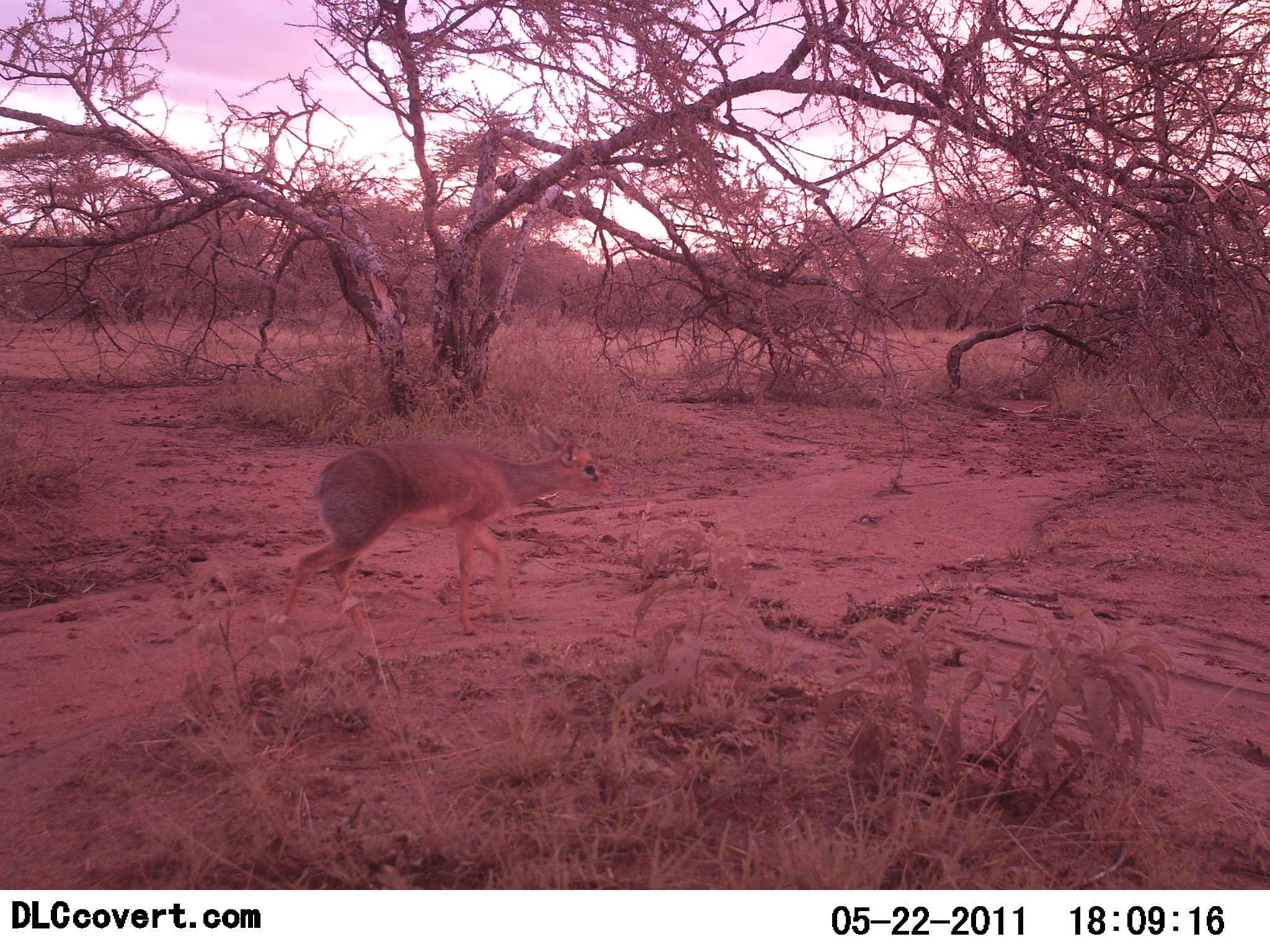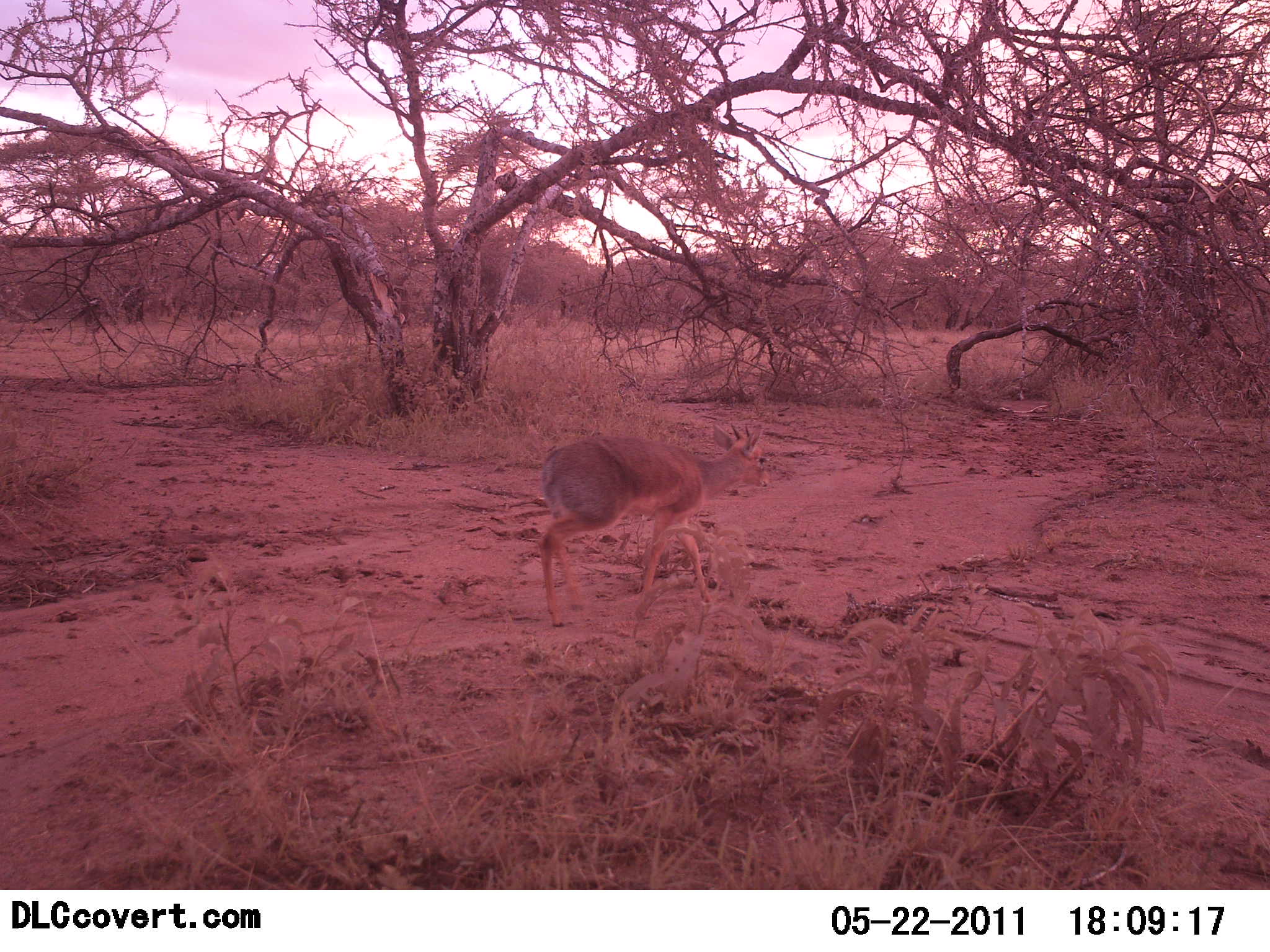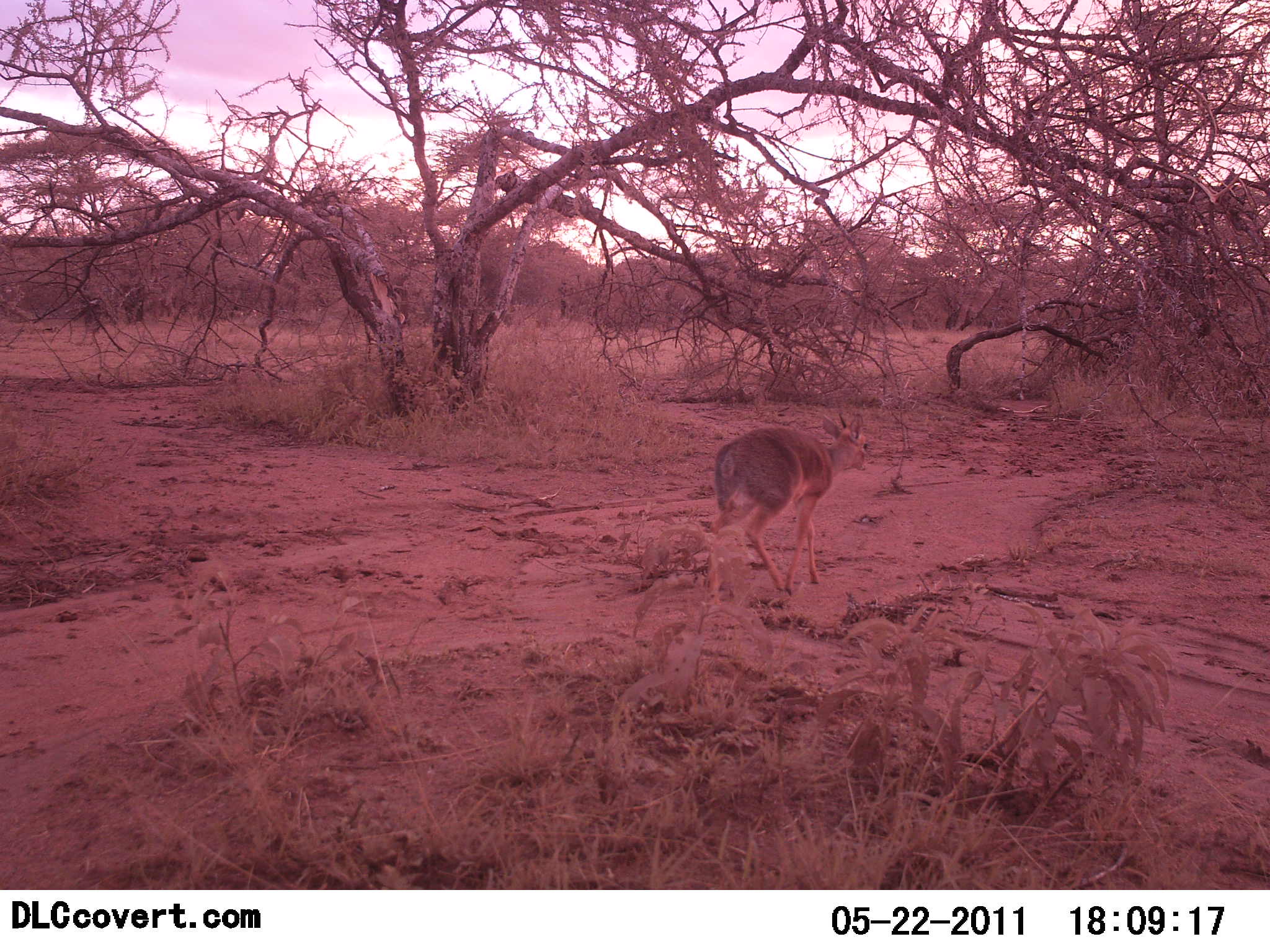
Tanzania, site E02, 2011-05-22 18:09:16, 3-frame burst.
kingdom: Animalia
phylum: Chordata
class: Mammalia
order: Artiodactyla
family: Bovidae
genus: Madoqua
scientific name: Madoqua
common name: dikdik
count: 1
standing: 0%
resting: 0%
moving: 100%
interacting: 0%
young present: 9%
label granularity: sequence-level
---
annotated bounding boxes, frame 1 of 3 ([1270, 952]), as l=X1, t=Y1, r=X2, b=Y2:
animal: l=280, t=437, r=611, b=639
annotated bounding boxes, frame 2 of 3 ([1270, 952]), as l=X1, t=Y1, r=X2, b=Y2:
animal: l=538, t=419, r=769, b=634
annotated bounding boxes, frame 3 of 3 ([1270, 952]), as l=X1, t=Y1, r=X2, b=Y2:
animal: l=705, t=412, r=871, b=602